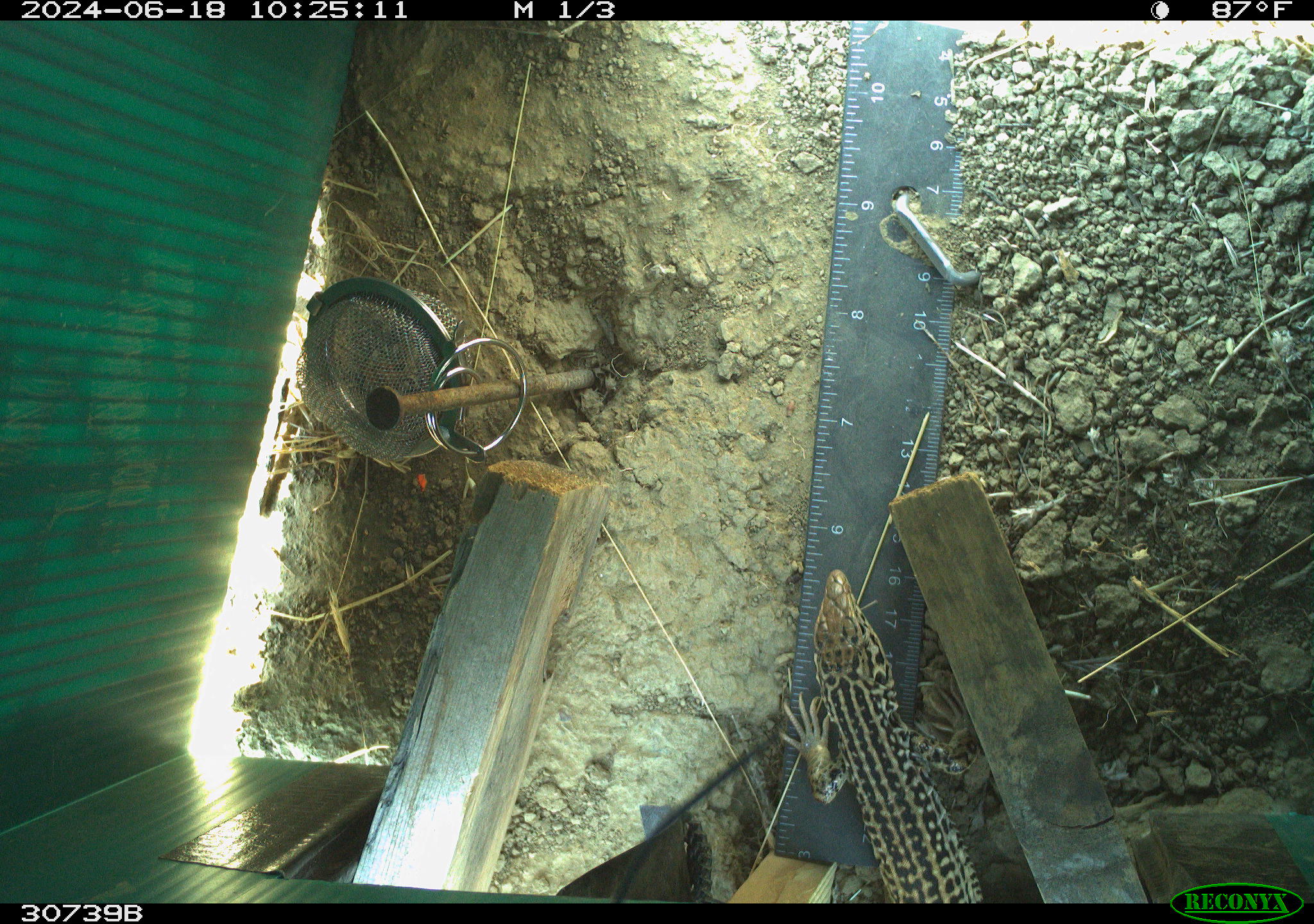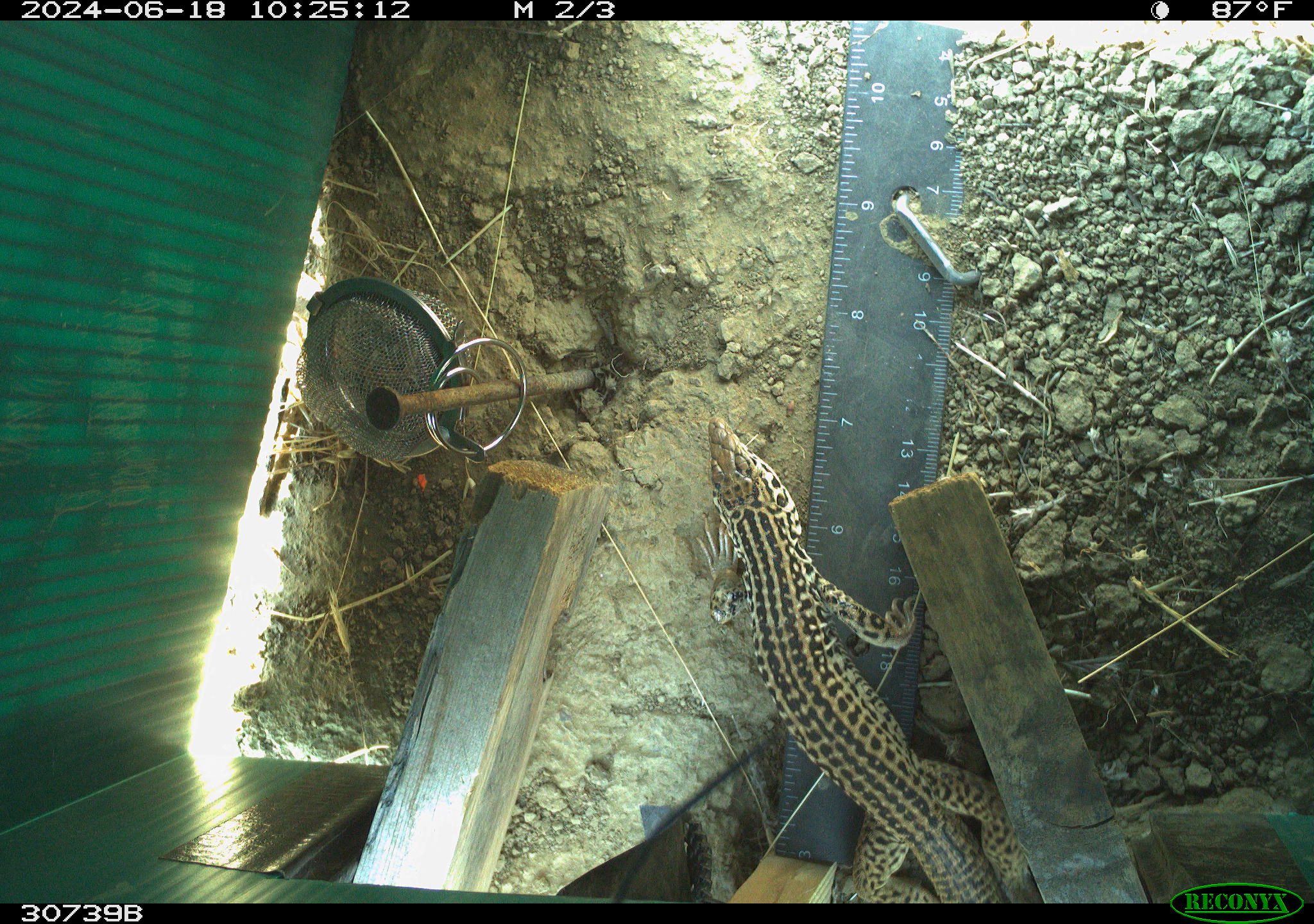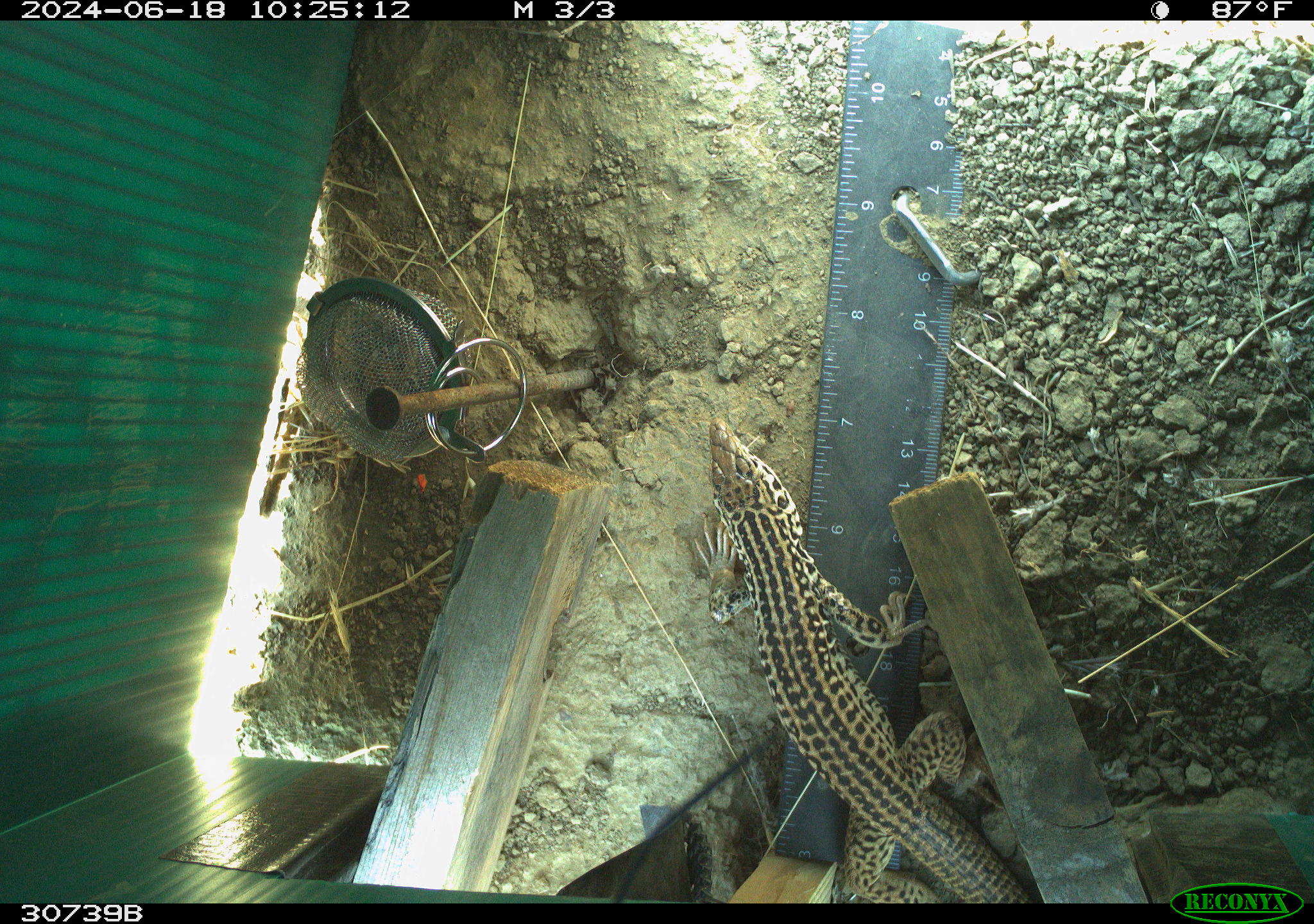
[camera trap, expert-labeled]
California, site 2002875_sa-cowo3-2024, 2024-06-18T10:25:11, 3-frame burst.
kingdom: Animalia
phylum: Chordata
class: Reptilia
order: Squamata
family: Teiidae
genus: Aspidoscelis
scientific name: Aspidoscelis tigris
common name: western whiptail